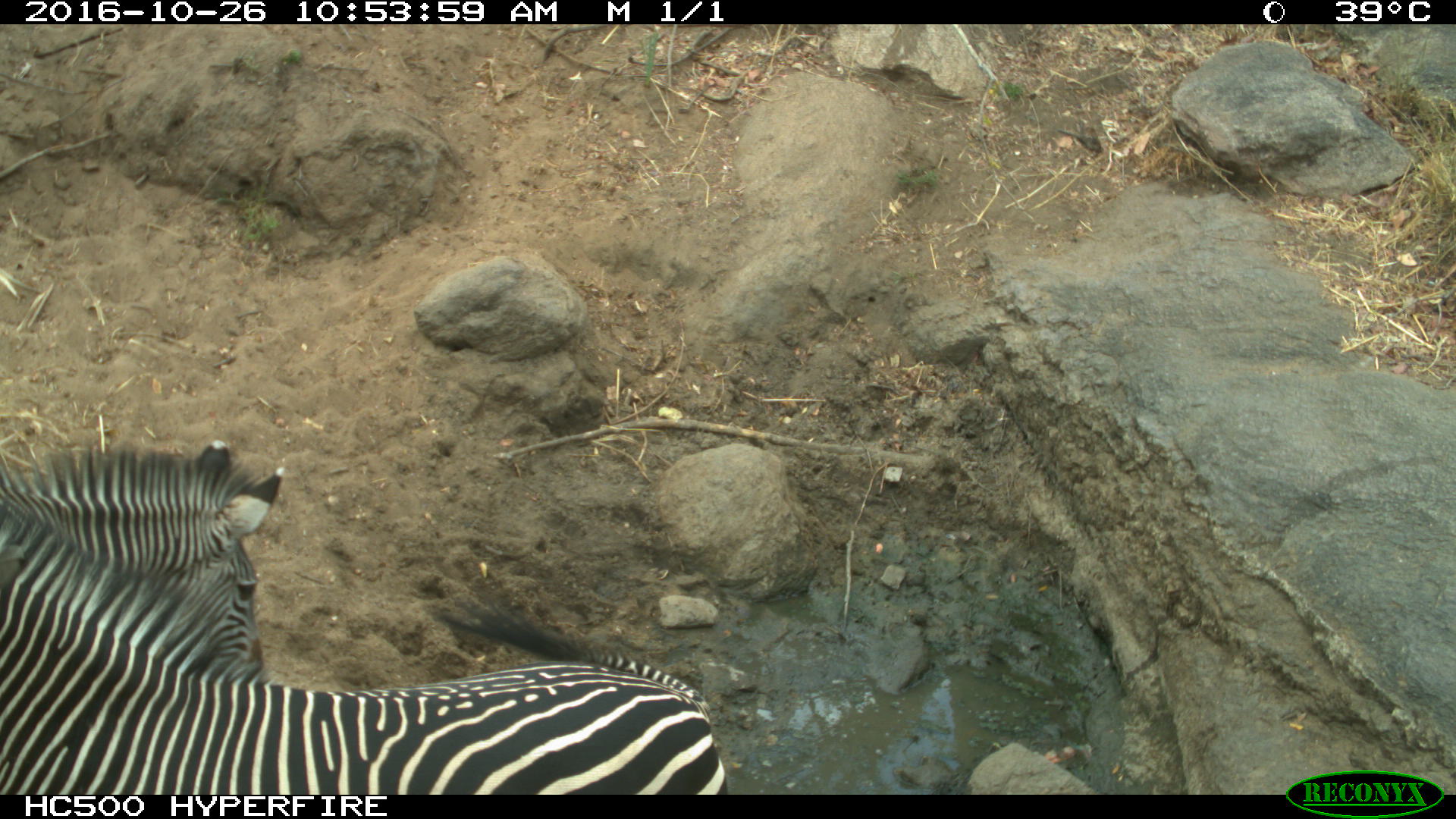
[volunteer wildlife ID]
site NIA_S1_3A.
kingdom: Animalia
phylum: Chordata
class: Mammalia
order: Perissodactyla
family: Equidae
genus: Equus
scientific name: Equus quagga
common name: plains zebra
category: zebraplains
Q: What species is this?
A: Zebraplains (plains zebra) (Equus quagga).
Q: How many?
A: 2.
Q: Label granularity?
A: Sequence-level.